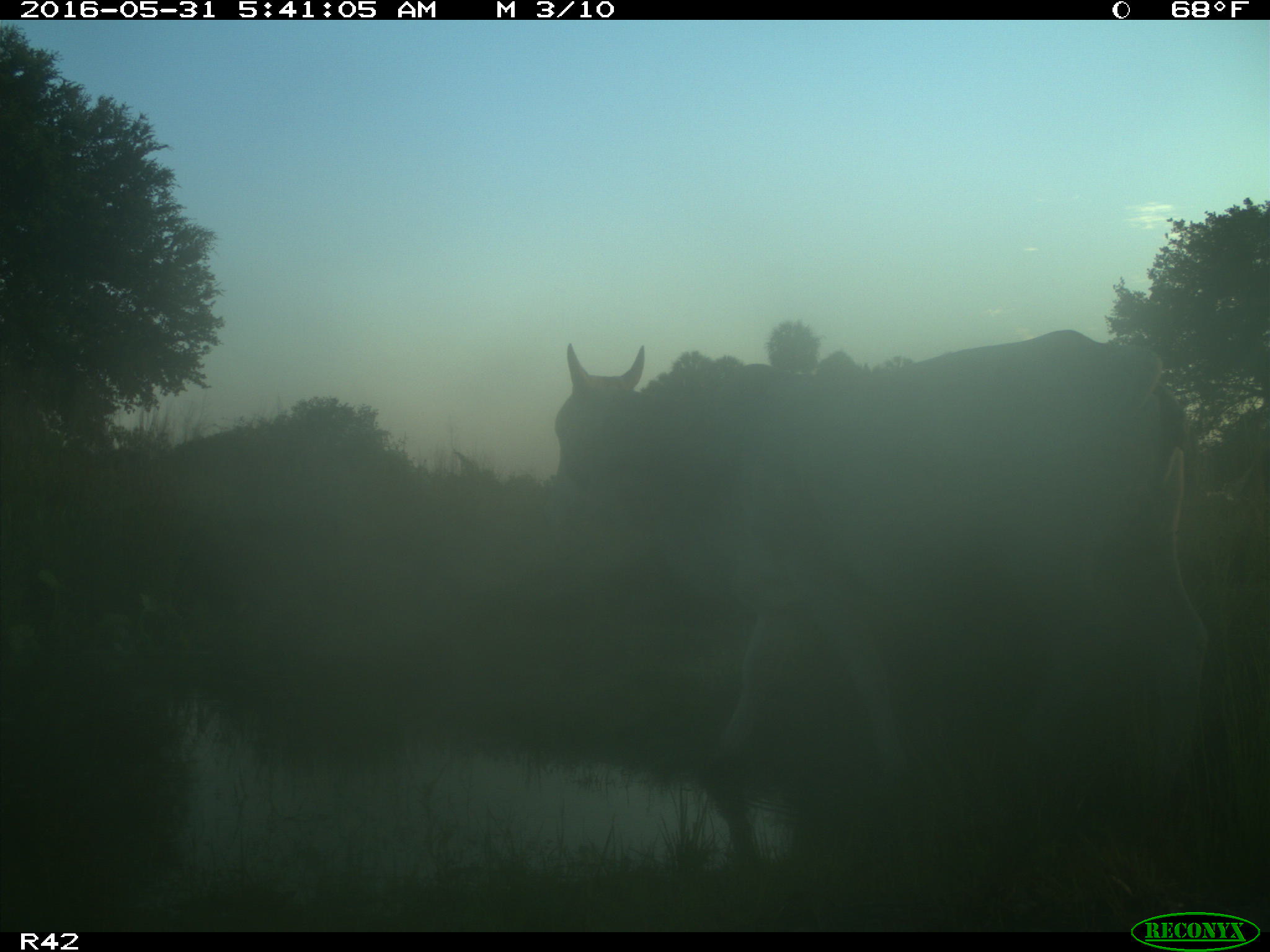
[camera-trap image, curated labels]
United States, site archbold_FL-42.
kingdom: Animalia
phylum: Chordata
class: Mammalia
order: Artiodactyla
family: Bovidae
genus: Bos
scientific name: Bos taurus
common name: domestic cow